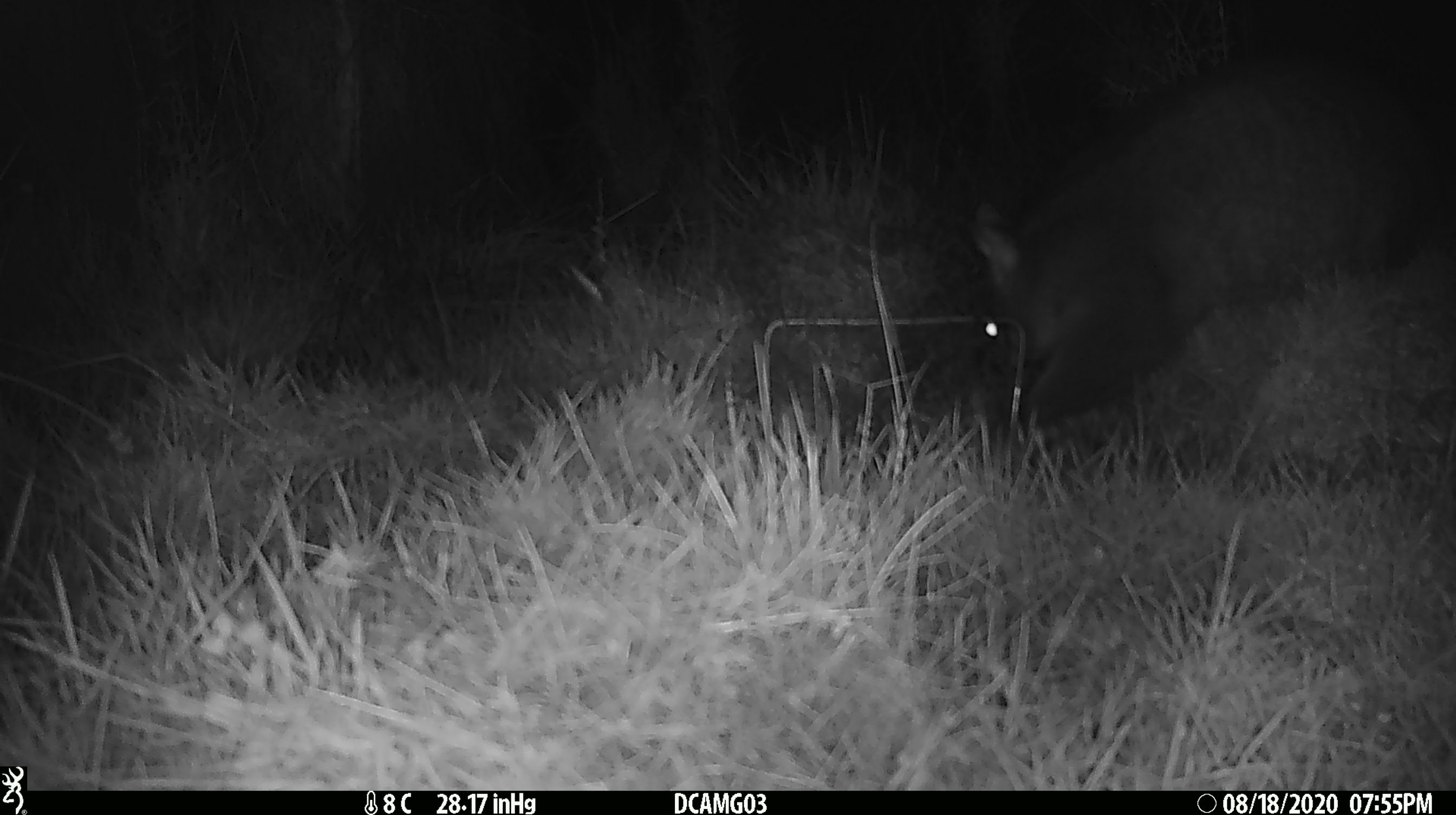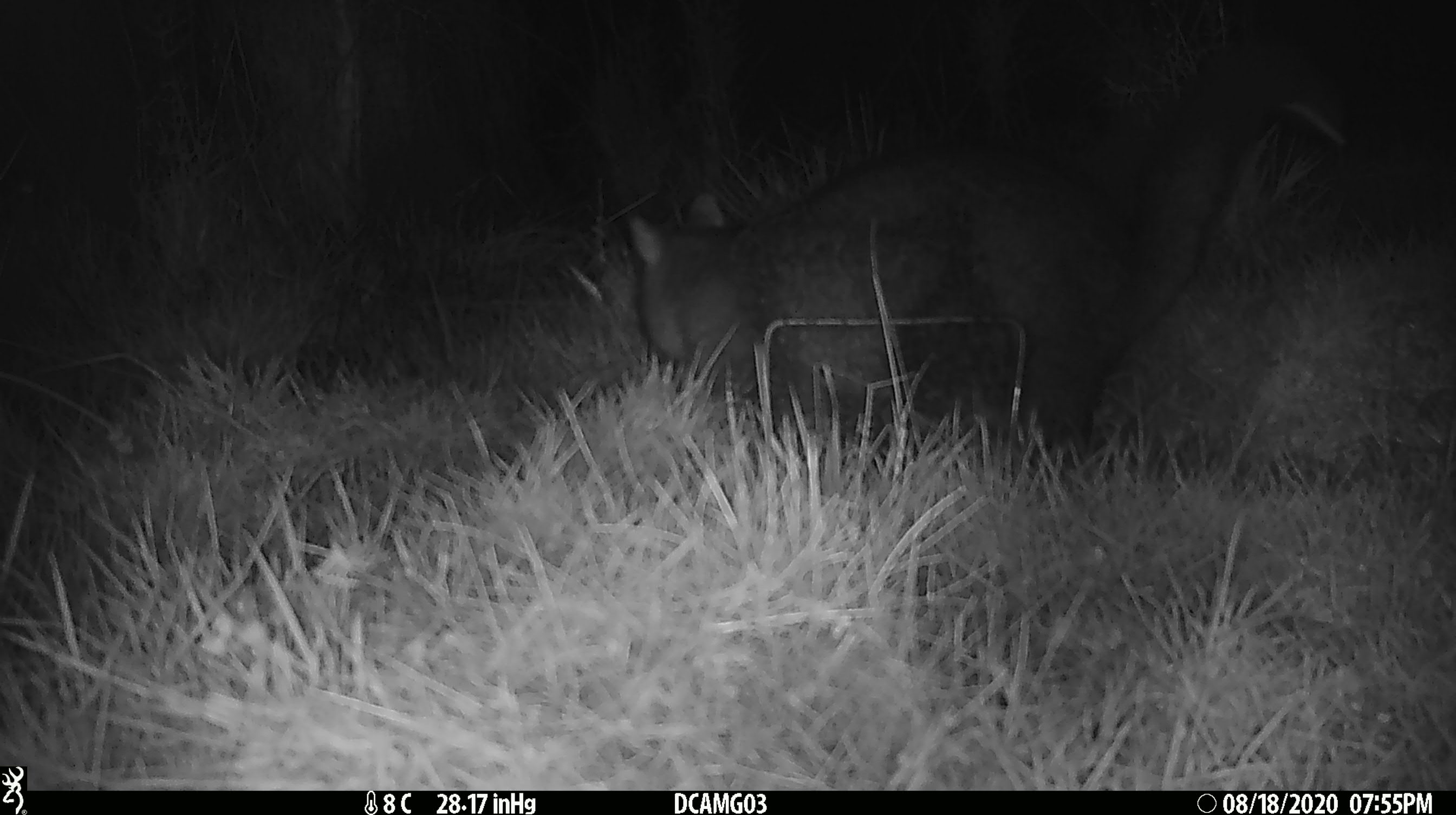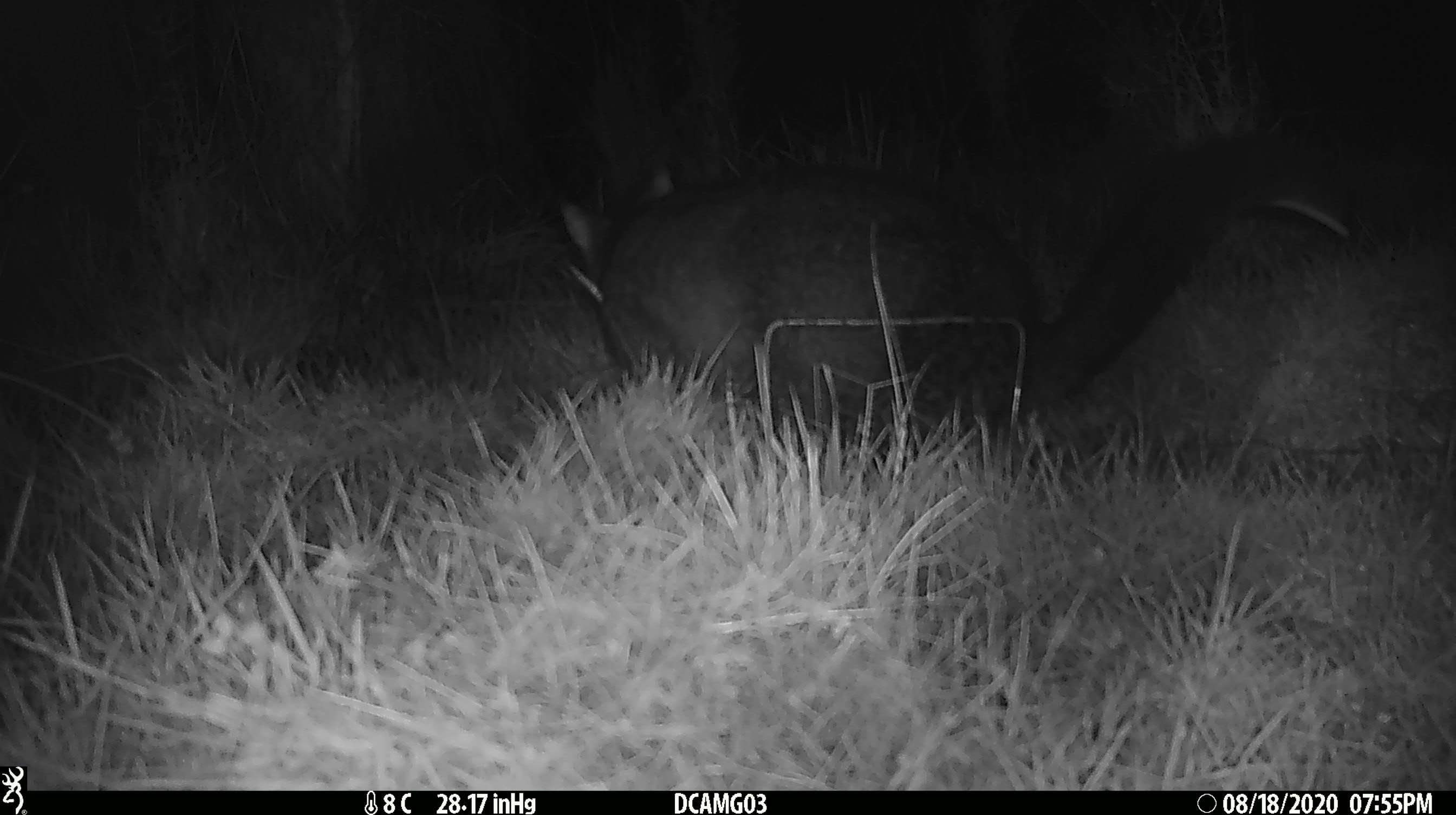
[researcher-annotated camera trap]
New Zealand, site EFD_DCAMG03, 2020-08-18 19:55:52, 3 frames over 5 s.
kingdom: Animalia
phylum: Chordata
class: Mammalia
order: Diprotodontia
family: Phalangeridae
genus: Trichosurus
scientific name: Trichosurus vulpecula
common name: common brushtail possum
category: possum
Possum (common brushtail possum) (Trichosurus vulpecula).